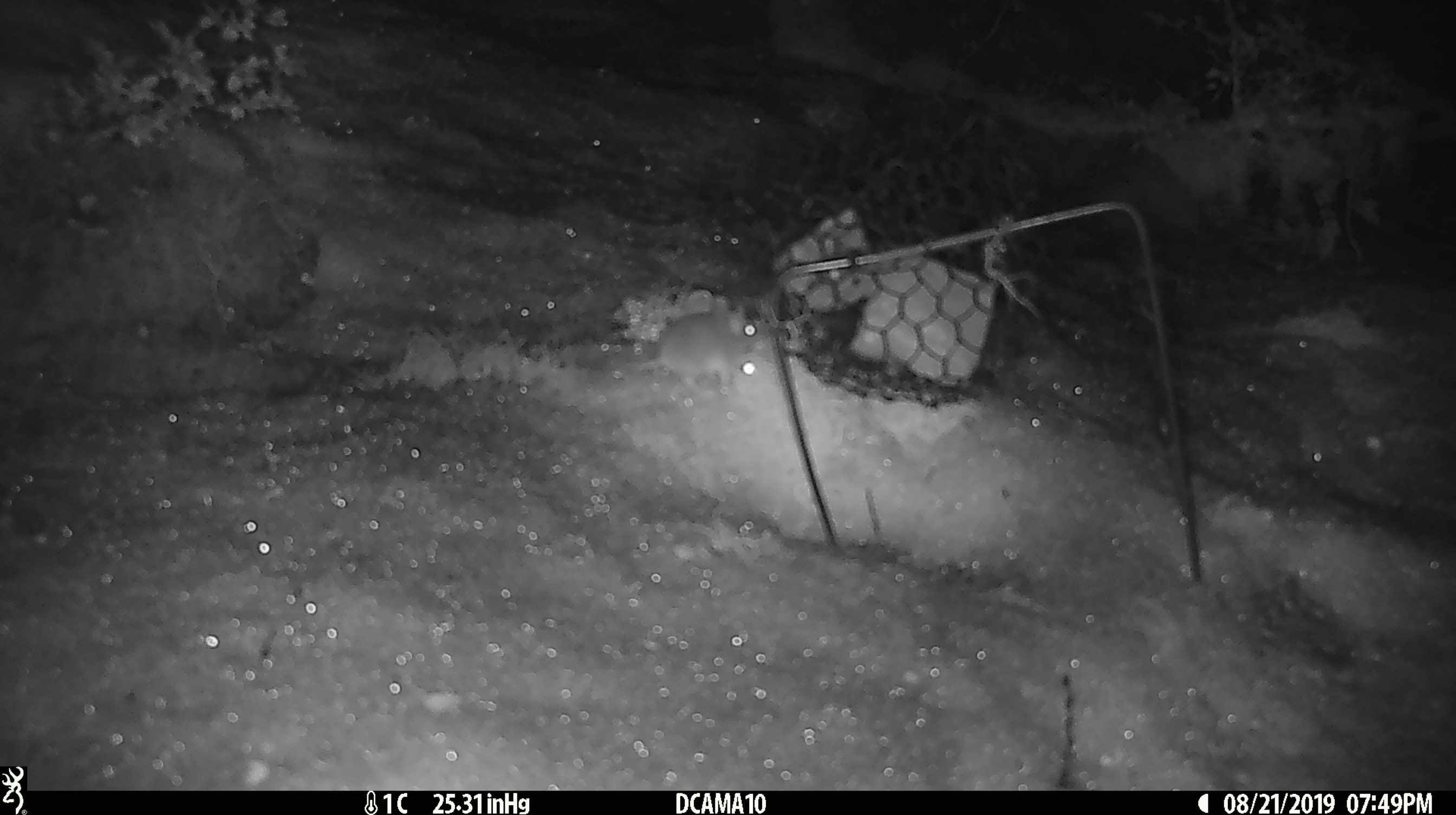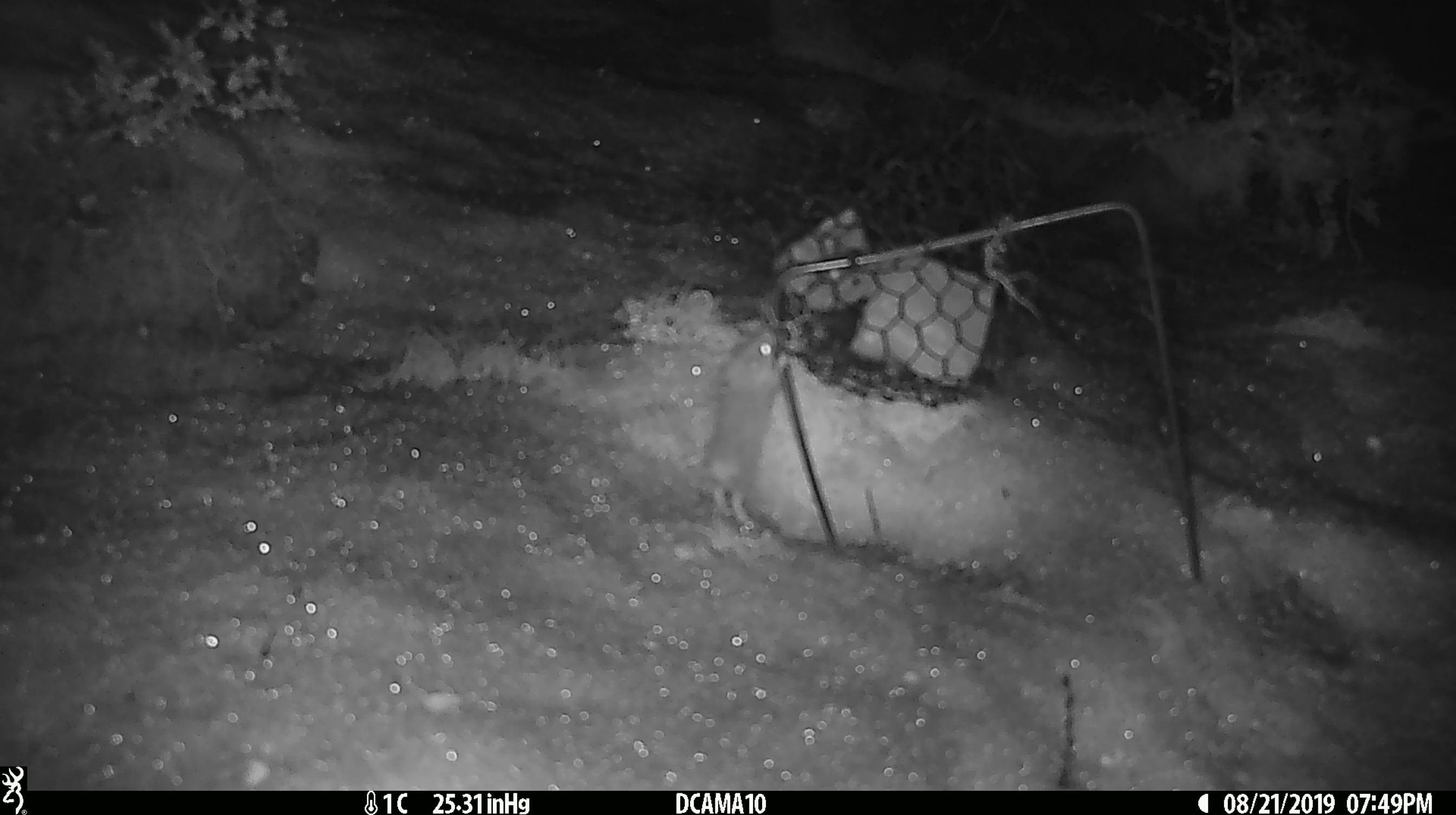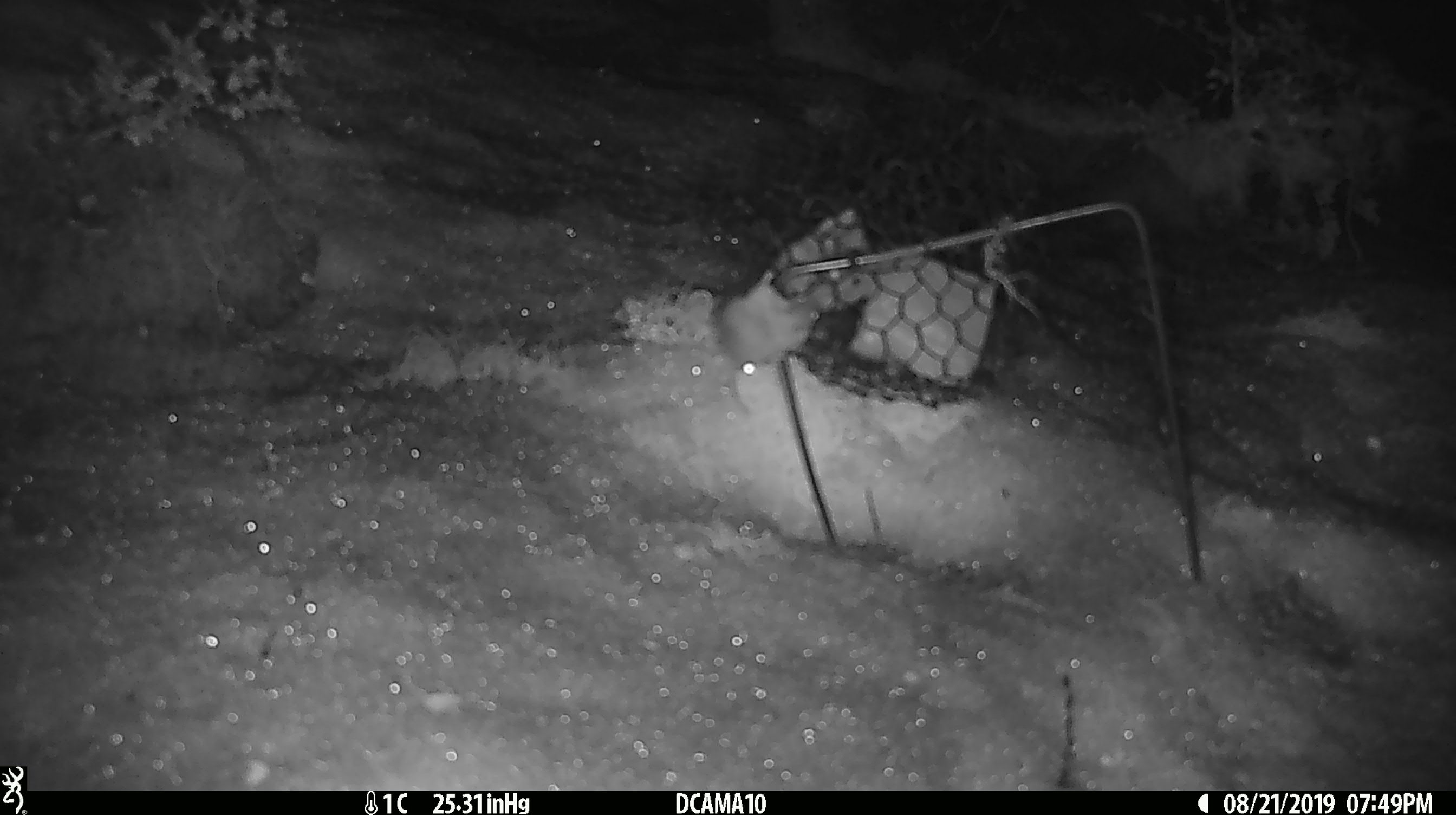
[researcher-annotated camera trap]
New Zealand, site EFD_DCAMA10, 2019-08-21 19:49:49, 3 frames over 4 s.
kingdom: Animalia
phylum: Chordata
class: Mammalia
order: Rodentia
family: Muridae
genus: Mus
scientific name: Mus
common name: mouse